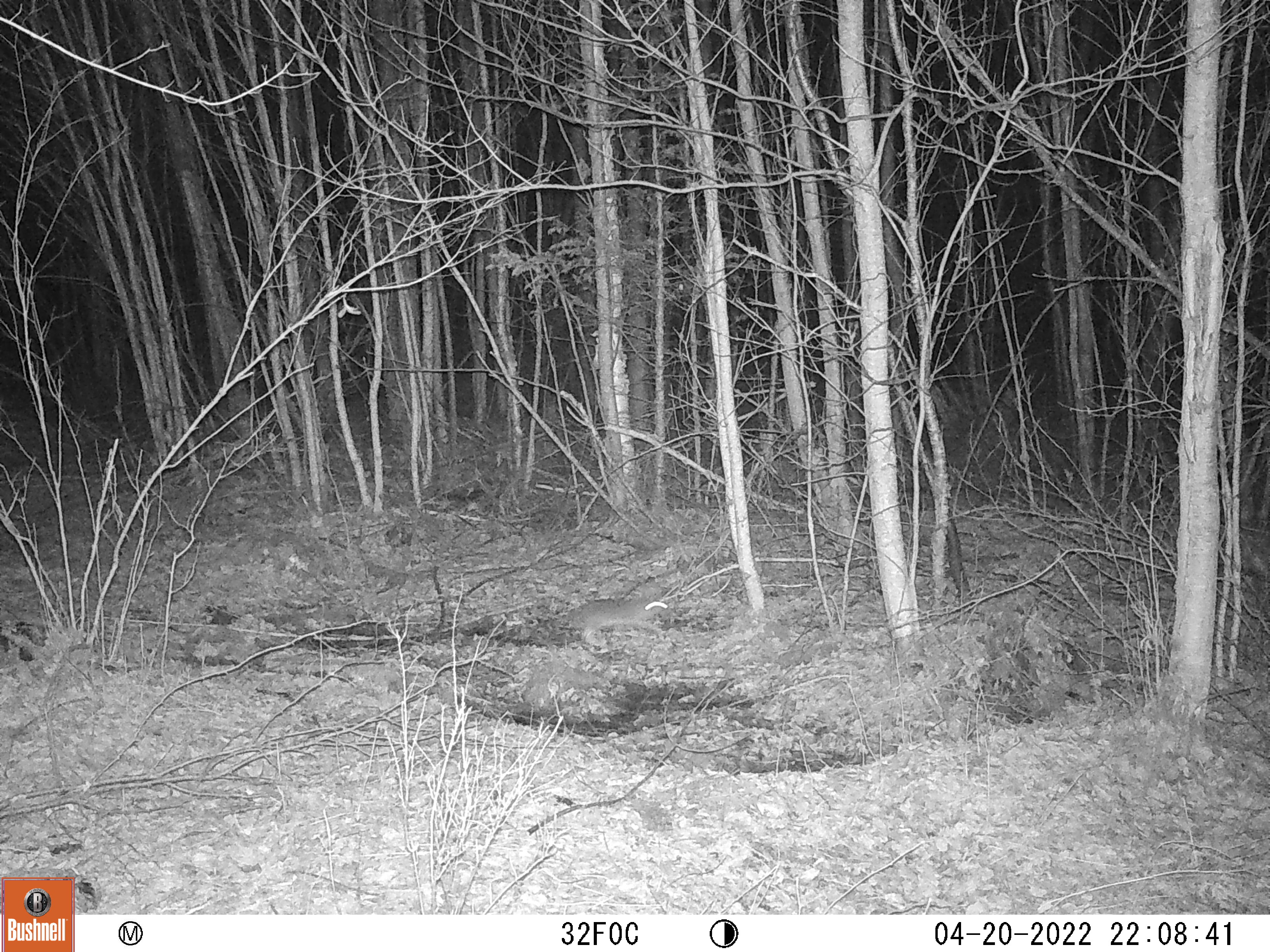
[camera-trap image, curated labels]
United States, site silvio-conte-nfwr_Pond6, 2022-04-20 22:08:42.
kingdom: Animalia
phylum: Chordata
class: Mammalia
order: Lagomorpha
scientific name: Lagomorpha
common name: rabbit or hare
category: rabbit or hare sp.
Rabbit or hare sp. (rabbit or hare) (Lagomorpha).